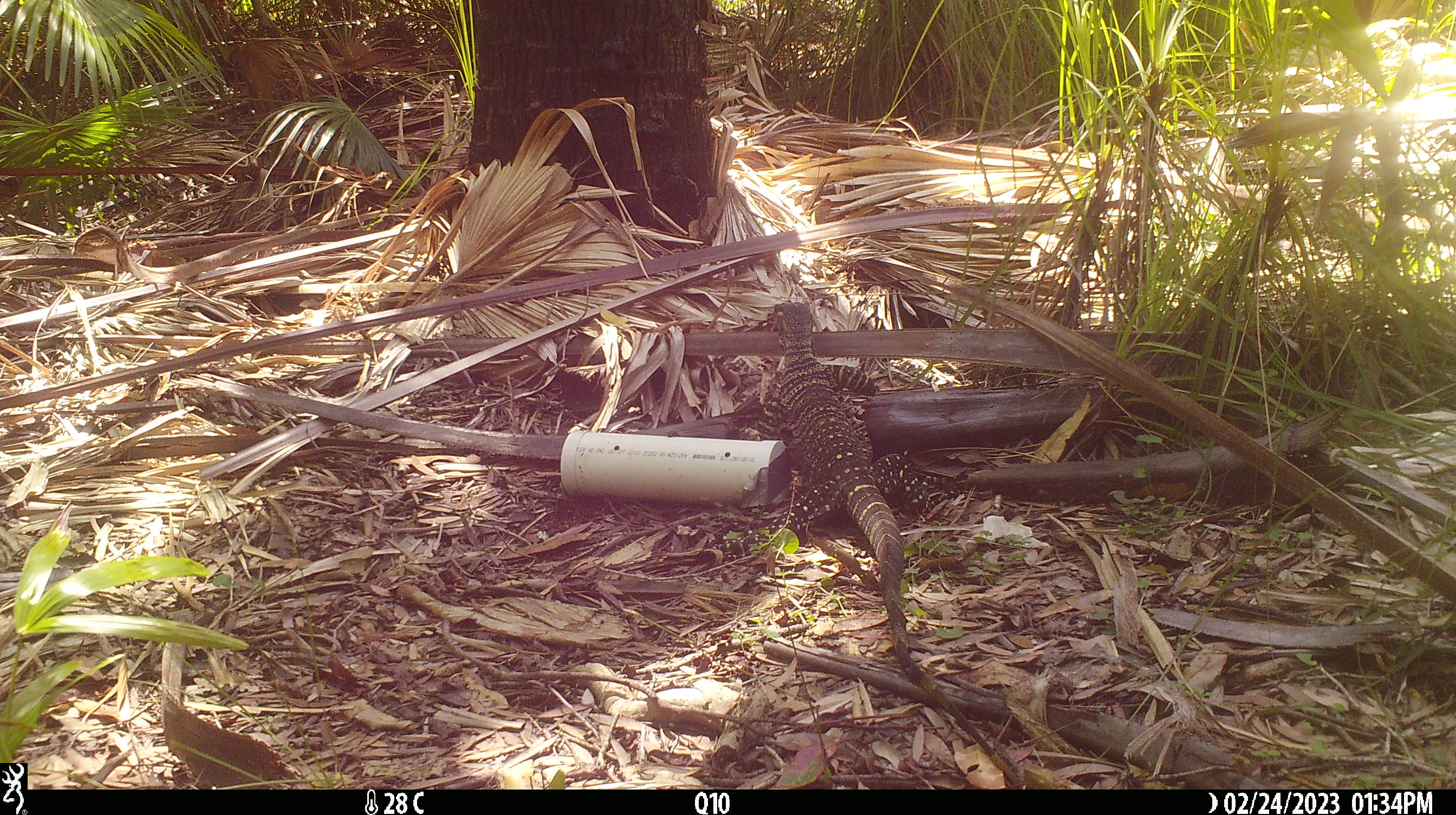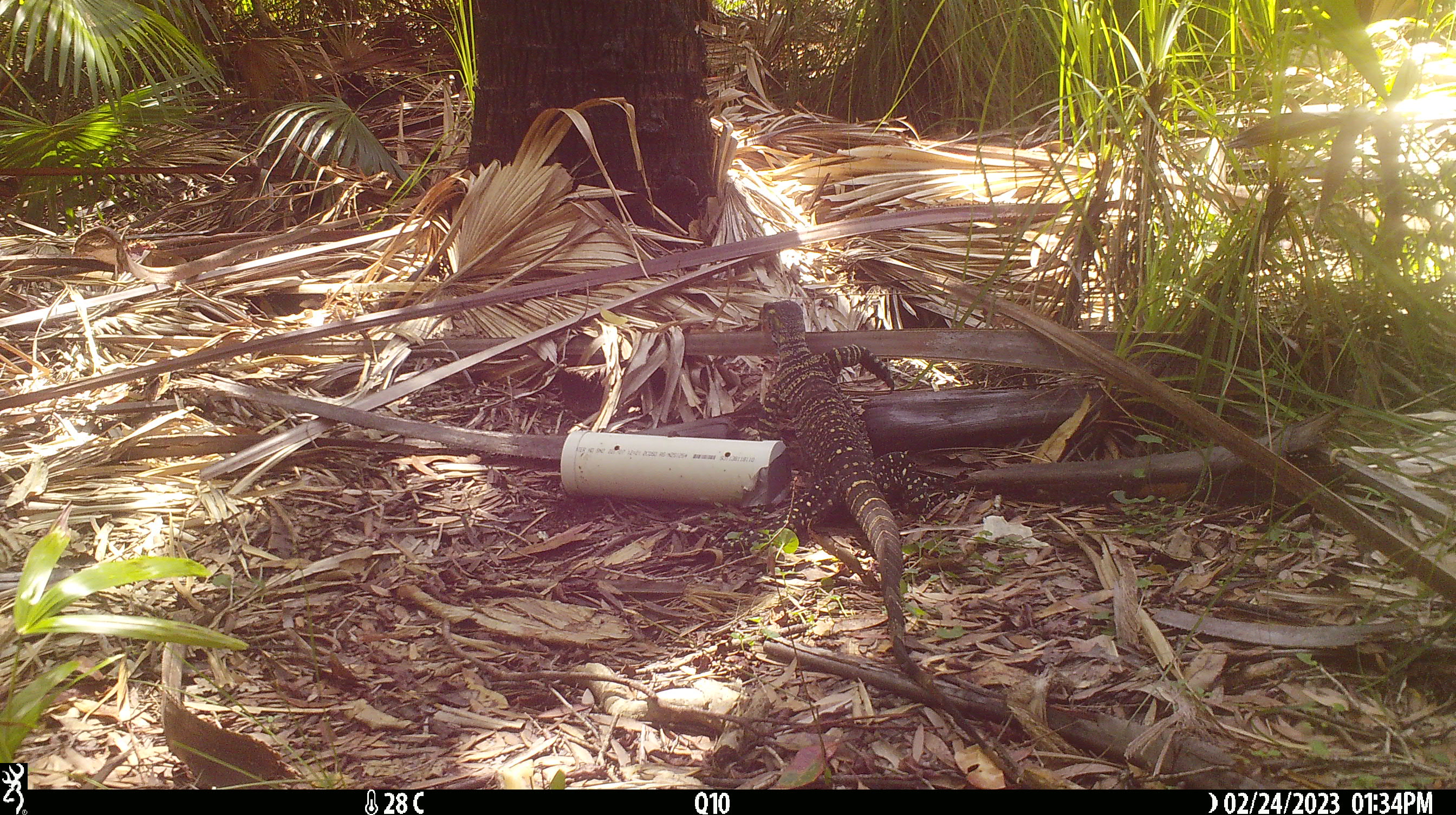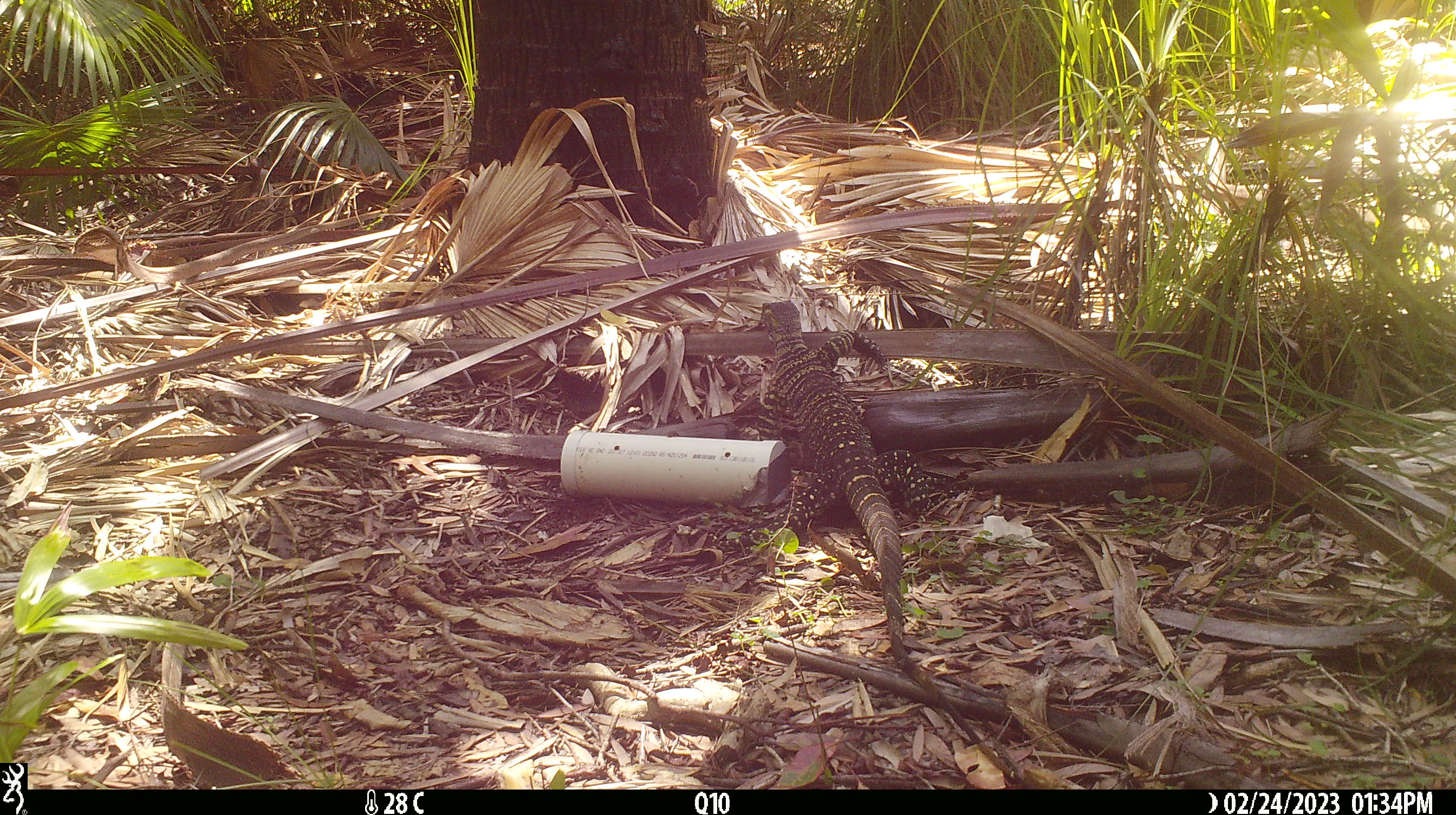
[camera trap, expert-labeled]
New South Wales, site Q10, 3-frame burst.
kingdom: Animalia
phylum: Chordata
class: Reptilia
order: Squamata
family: Varanidae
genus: Varanus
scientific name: Varanus varius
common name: lace monitor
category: goanna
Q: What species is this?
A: Goanna (lace monitor) (Varanus varius).